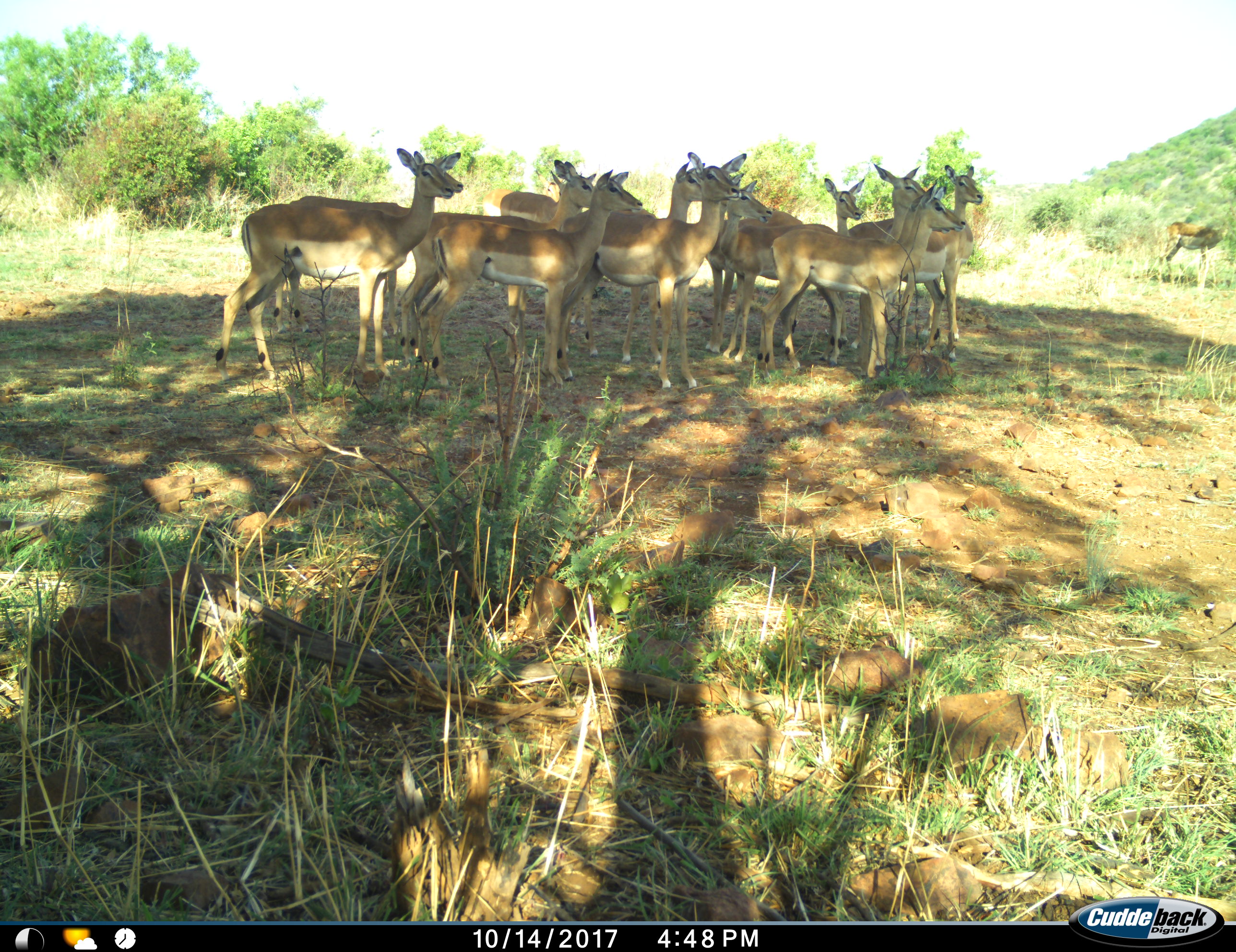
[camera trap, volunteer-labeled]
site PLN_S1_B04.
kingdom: Animalia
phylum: Chordata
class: Mammalia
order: Artiodactyla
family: Bovidae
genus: Aepyceros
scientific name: Aepyceros melampus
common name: impala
Impala (Aepyceros melampus), count 11-50. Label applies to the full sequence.